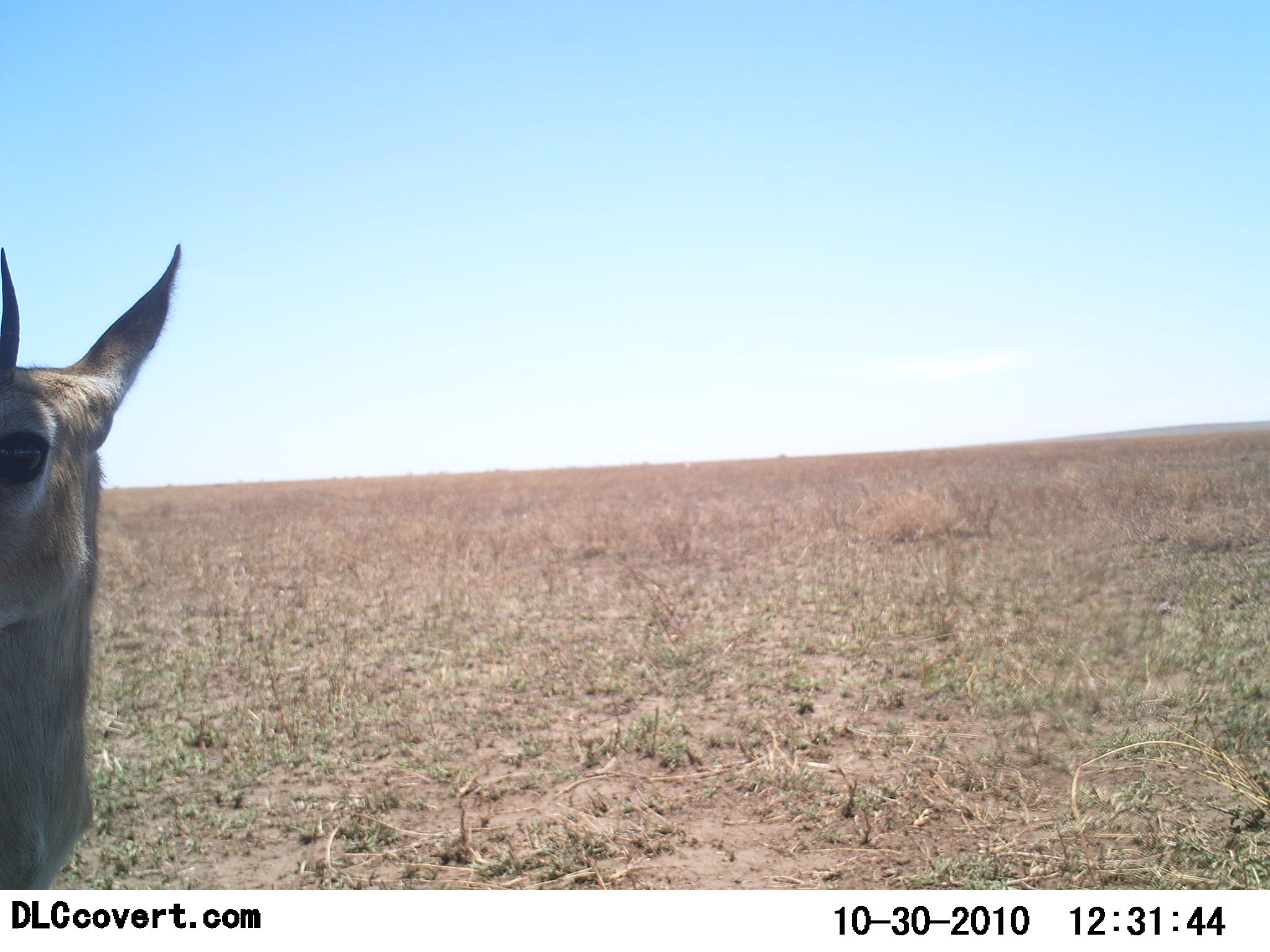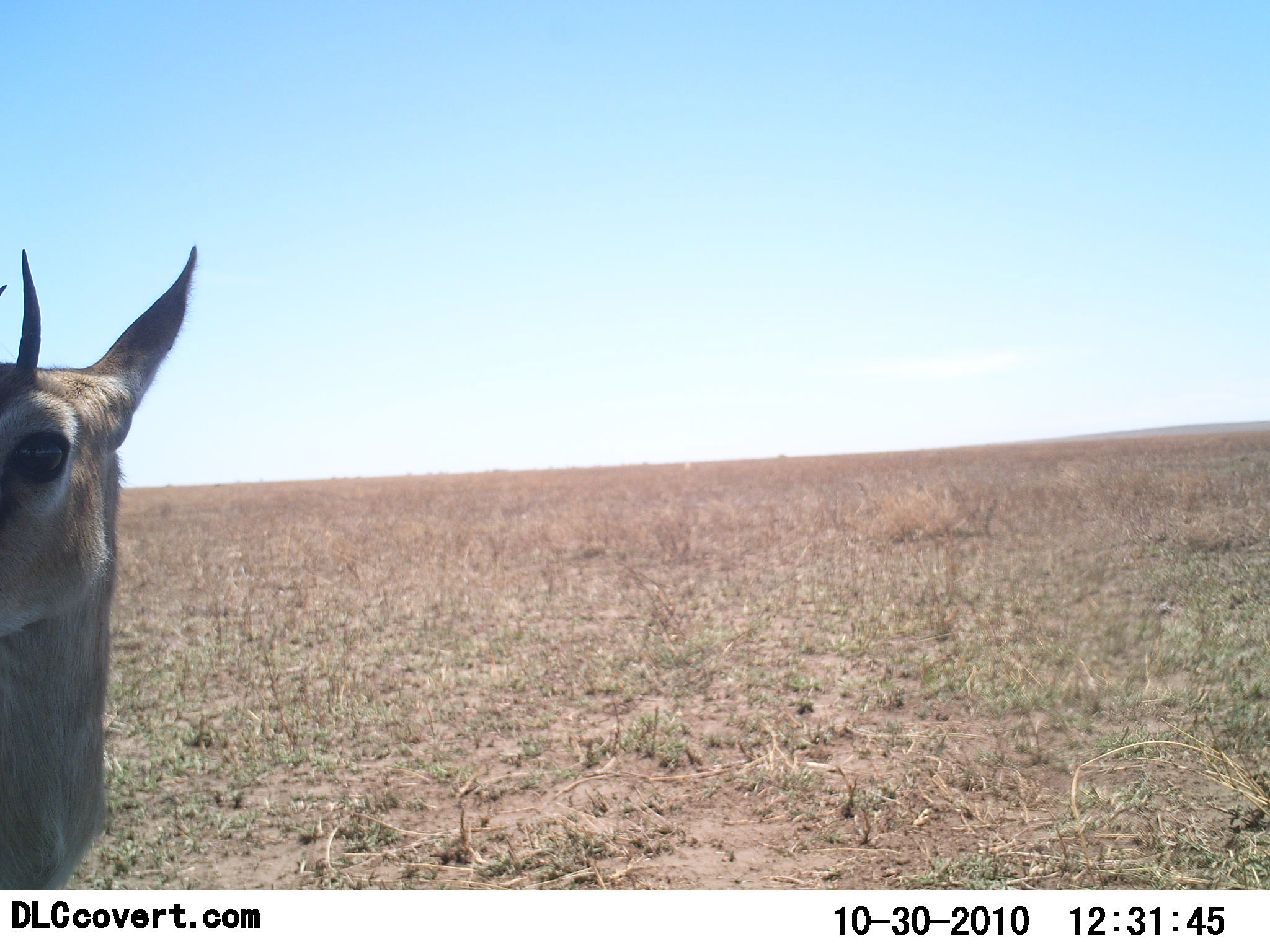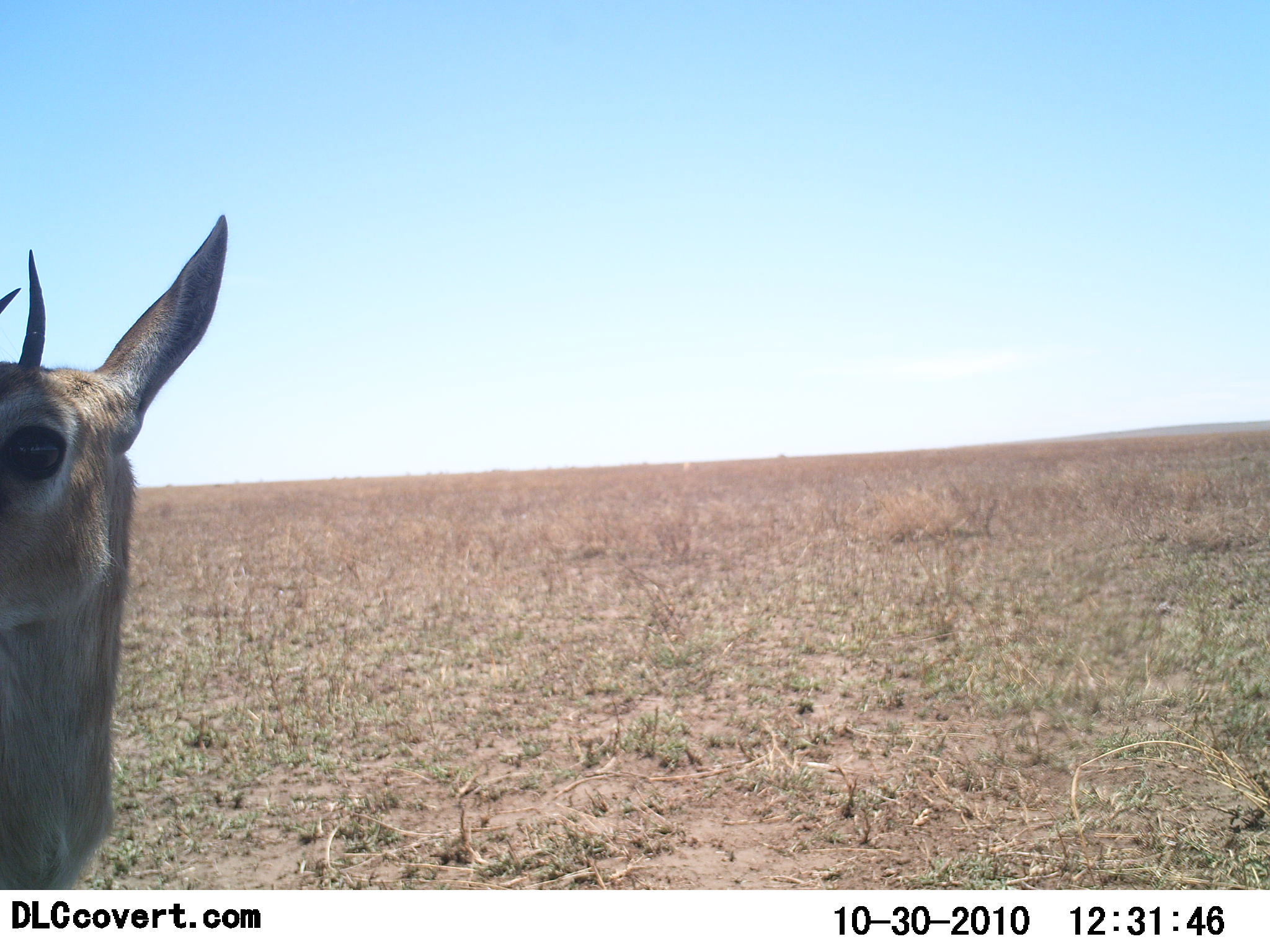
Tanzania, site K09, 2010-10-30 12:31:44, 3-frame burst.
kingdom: Animalia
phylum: Chordata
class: Mammalia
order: Artiodactyla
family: Bovidae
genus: Eudorcas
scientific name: Eudorcas thomsonii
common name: thomson's gazelle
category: gazellethomsons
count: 1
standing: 100%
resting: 0%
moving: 0%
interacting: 0%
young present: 0%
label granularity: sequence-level